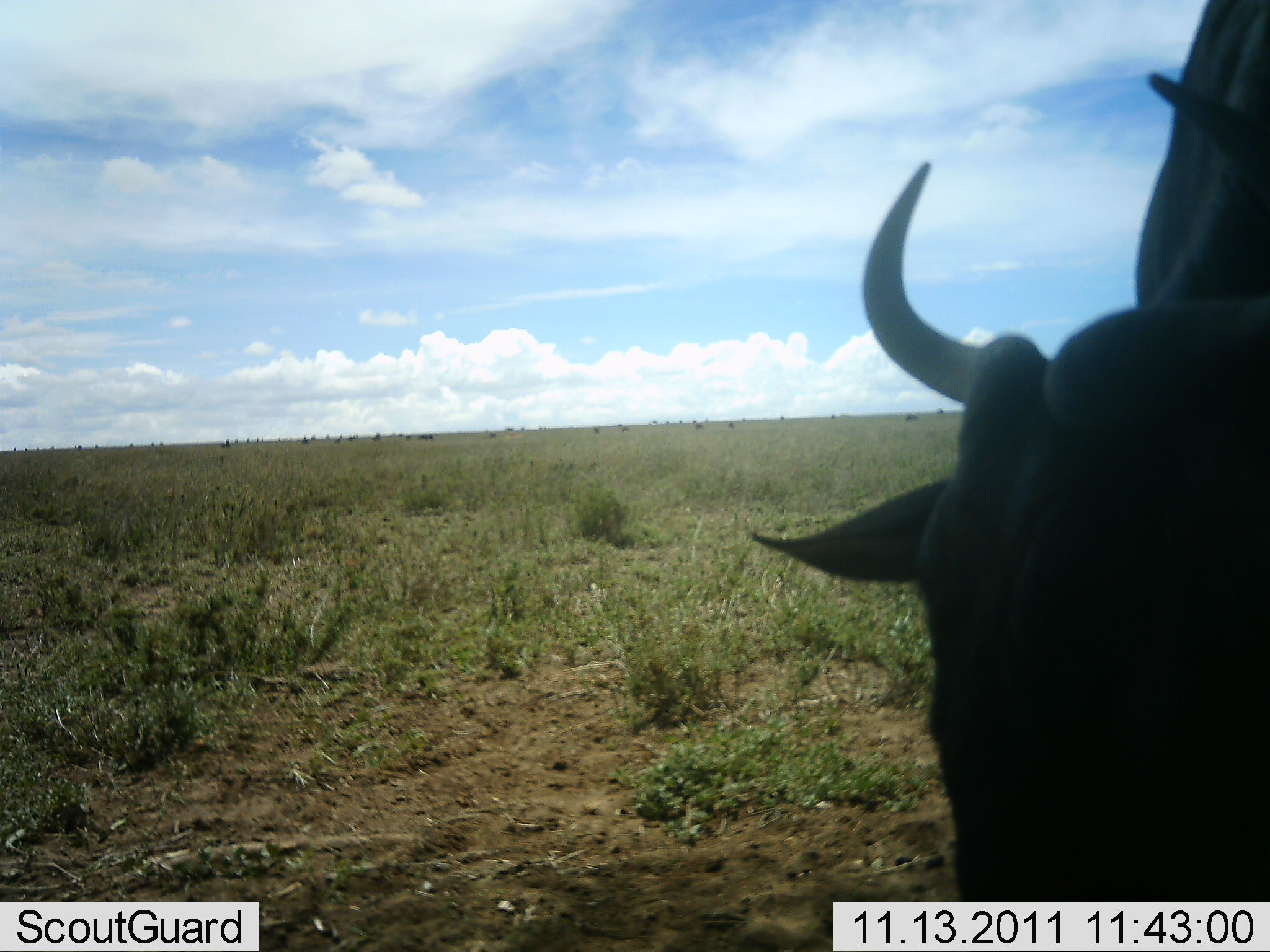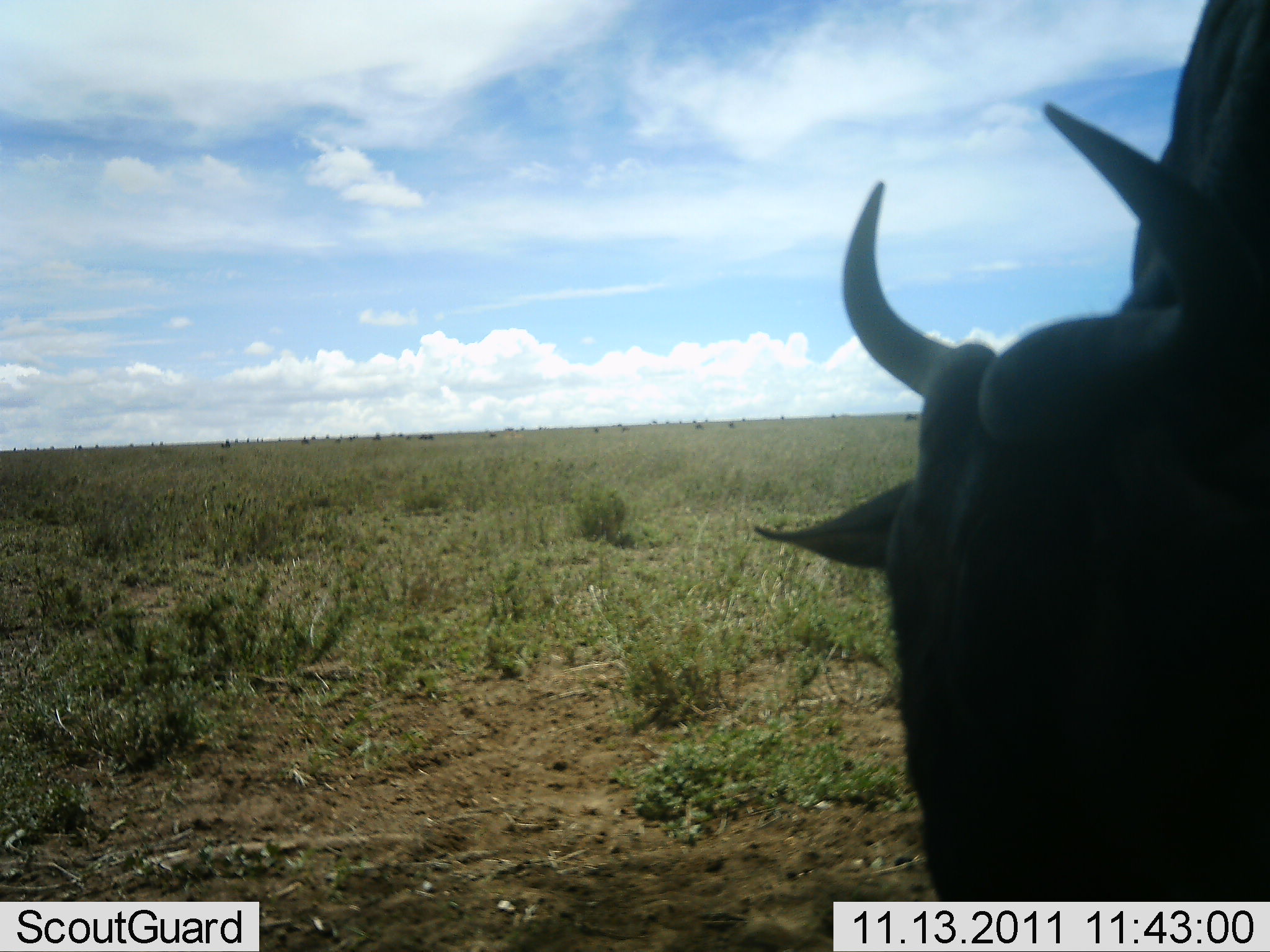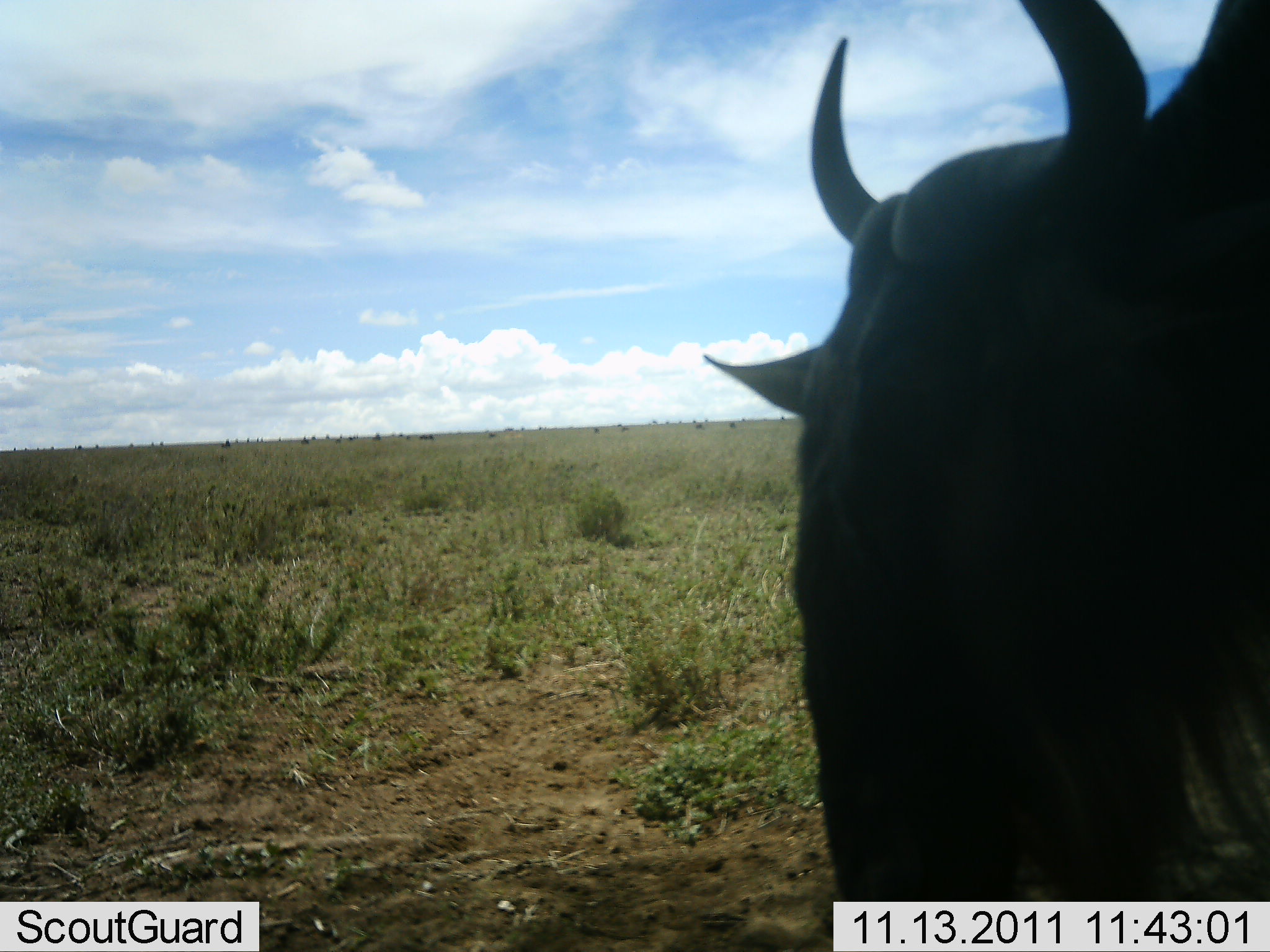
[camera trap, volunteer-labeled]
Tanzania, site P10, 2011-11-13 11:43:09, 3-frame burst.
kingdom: Animalia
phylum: Chordata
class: Mammalia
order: Artiodactyla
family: Bovidae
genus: Connochaetes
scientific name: Connochaetes taurinus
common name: blue wildebeest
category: wildebeest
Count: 1.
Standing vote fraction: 54%.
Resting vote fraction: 0%.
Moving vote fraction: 23%.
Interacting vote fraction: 0%.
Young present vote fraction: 0%.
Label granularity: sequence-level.